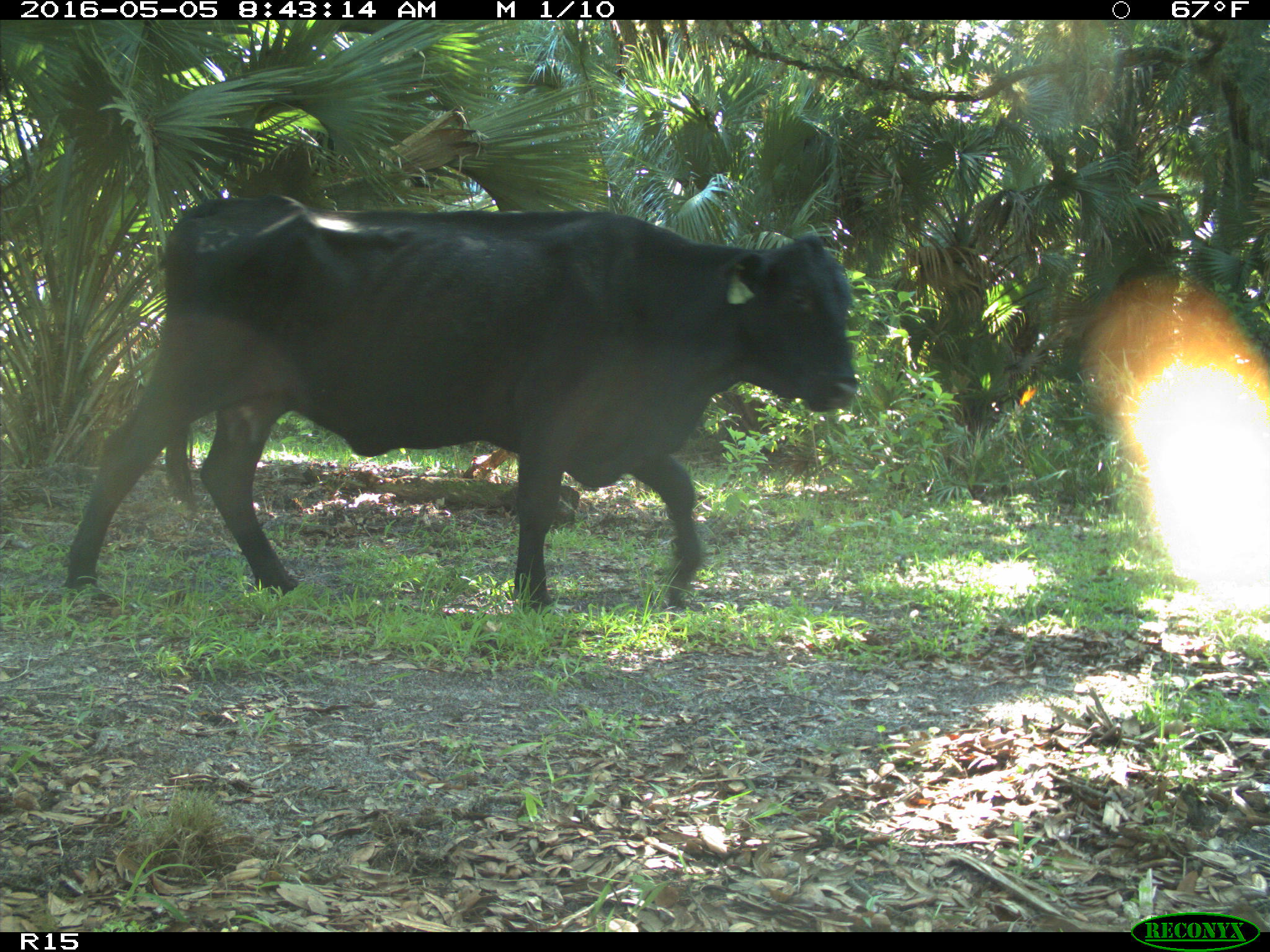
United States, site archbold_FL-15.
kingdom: Animalia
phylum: Chordata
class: Mammalia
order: Artiodactyla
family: Bovidae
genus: Bos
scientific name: Bos taurus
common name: domestic cow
Bos taurus (domestic cow).